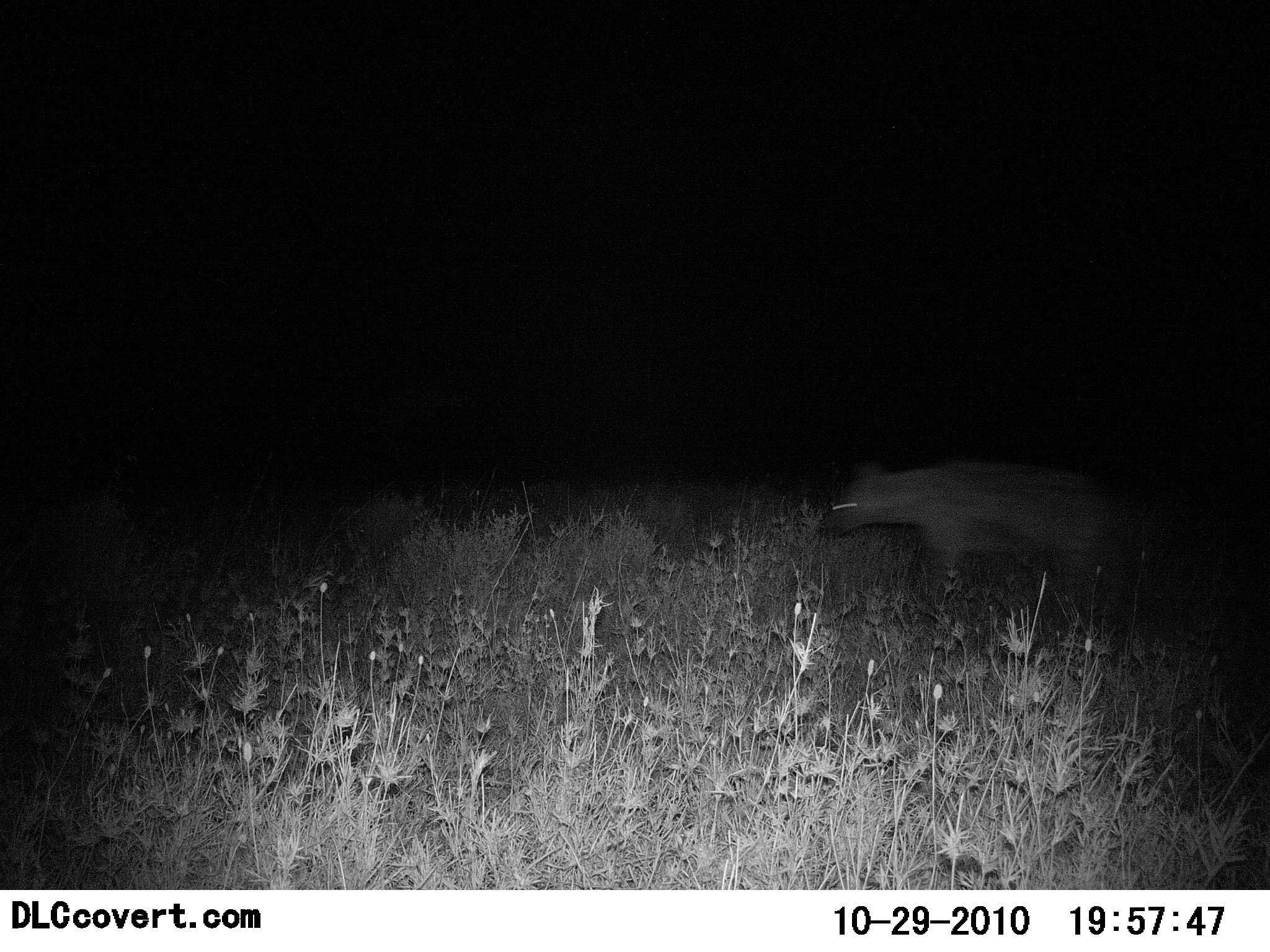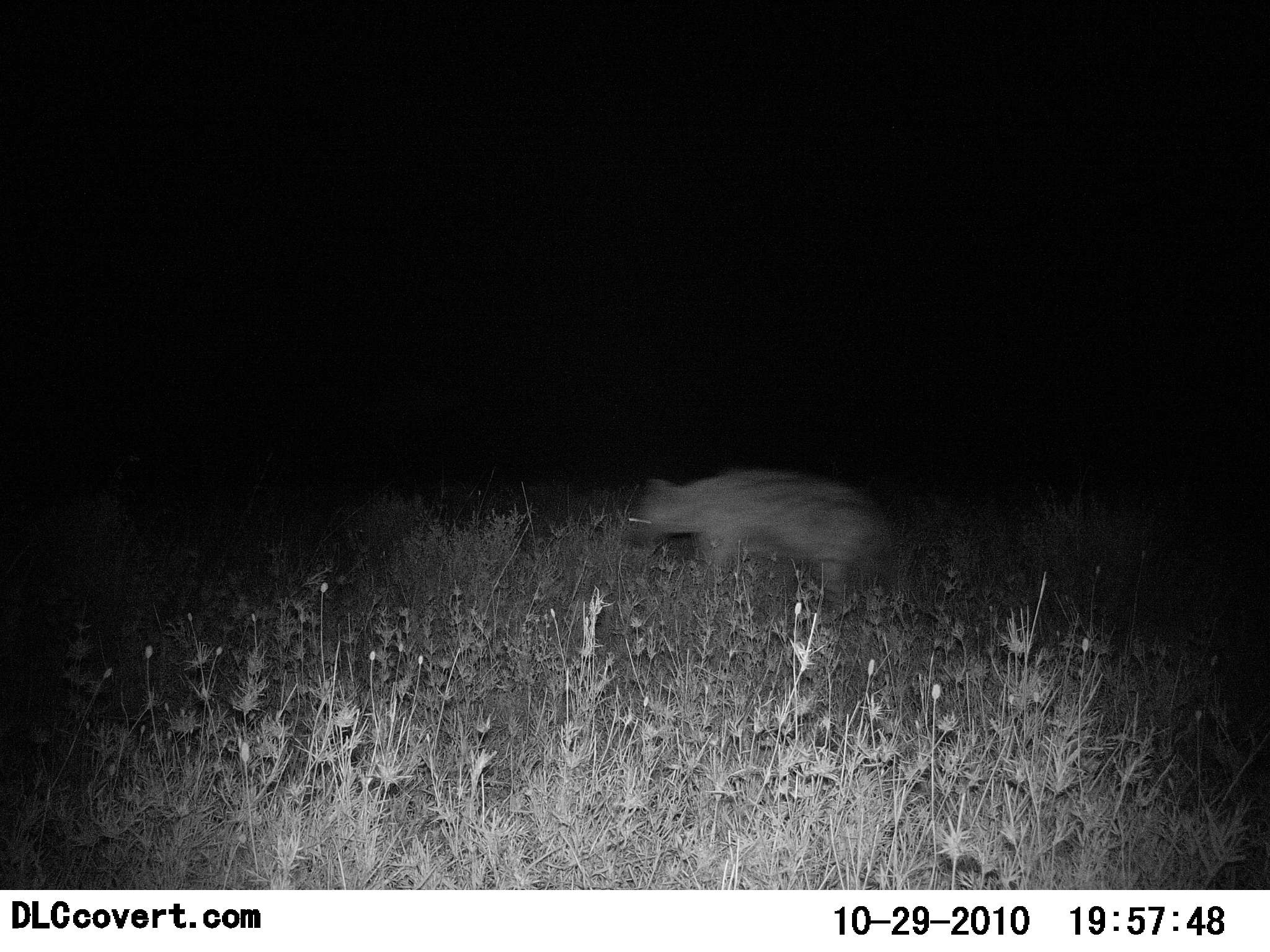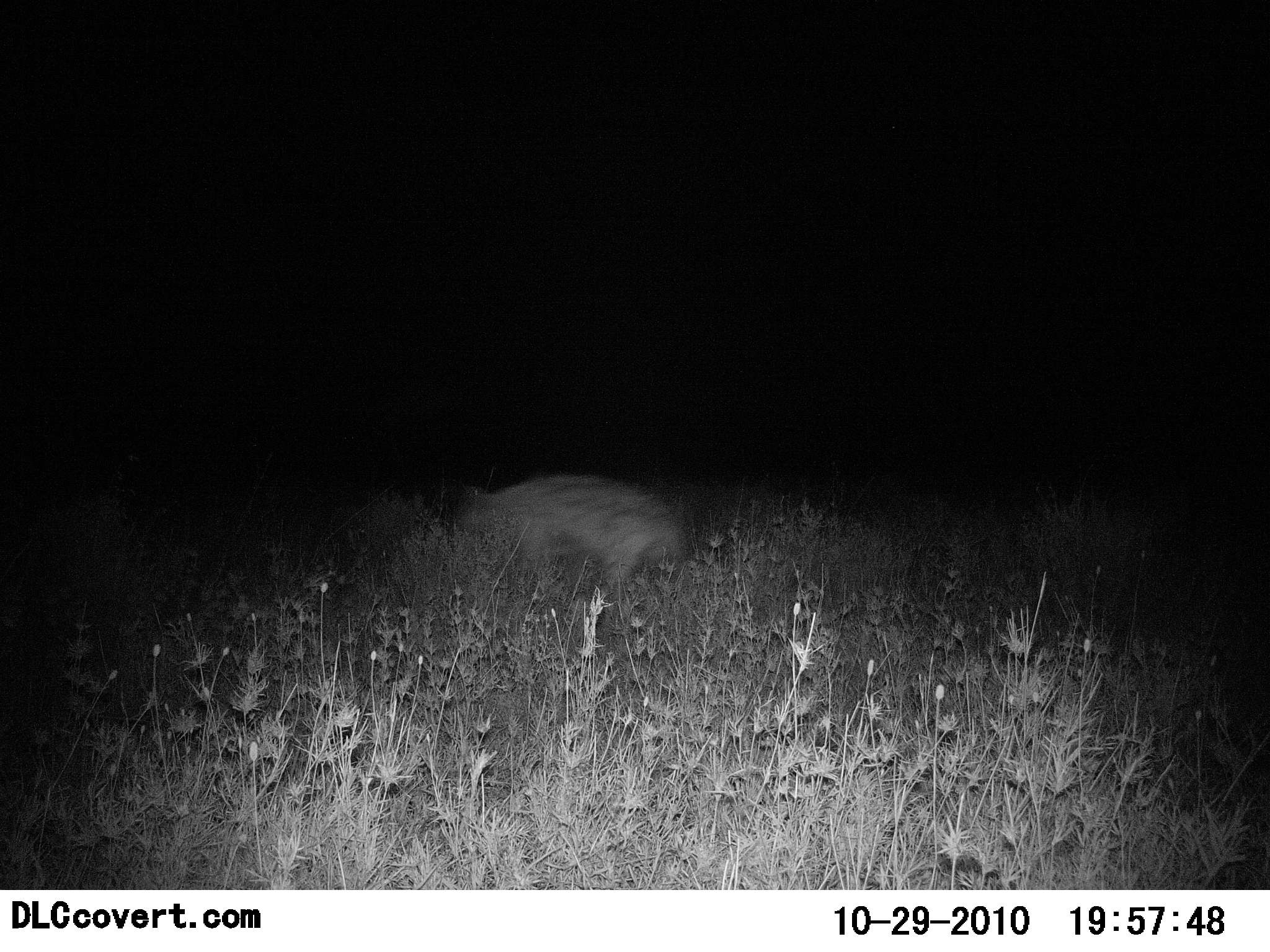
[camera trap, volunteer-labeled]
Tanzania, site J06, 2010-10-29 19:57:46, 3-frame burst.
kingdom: Animalia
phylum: Chordata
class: Mammalia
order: Carnivora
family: Hyaenidae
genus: Crocuta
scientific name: Crocuta crocuta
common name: spotted hyena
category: hyenaspotted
Hyenaspotted (spotted hyena) (Crocuta crocuta), count 1. Behavior (volunteer vote fractions): standing 0%, resting 0%, moving 100%, interacting 0%. Young present (vote fraction): 0%. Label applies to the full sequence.